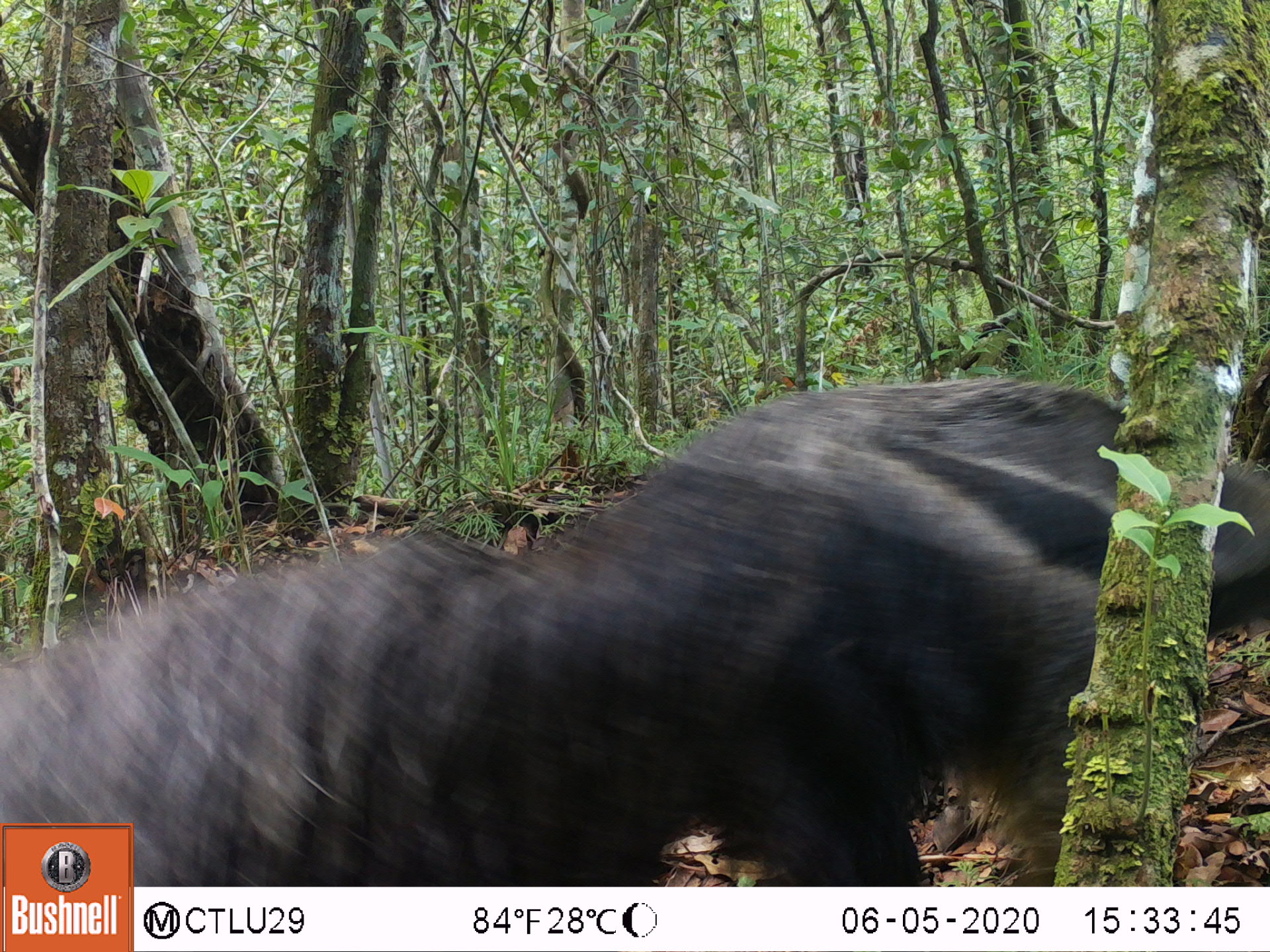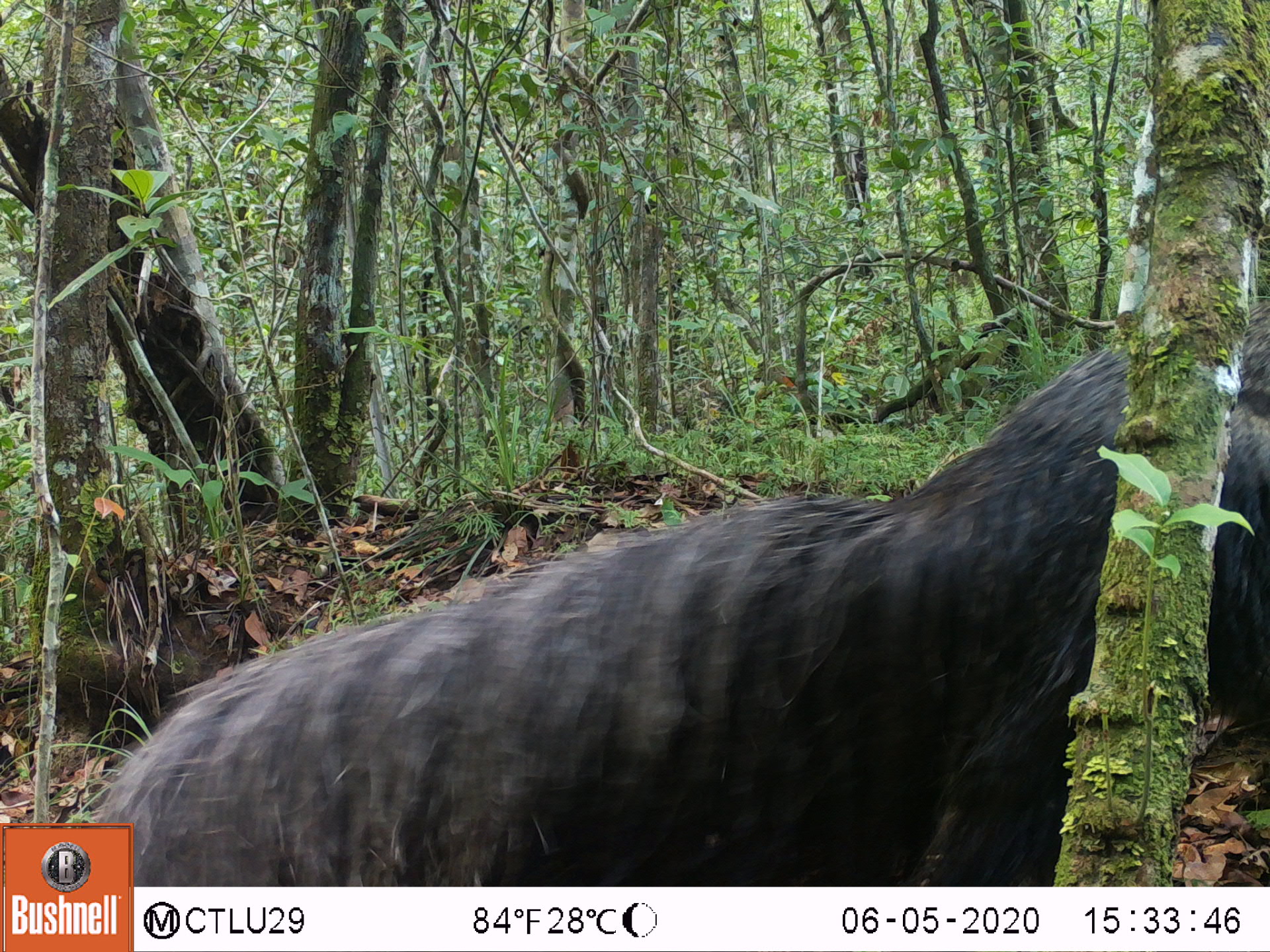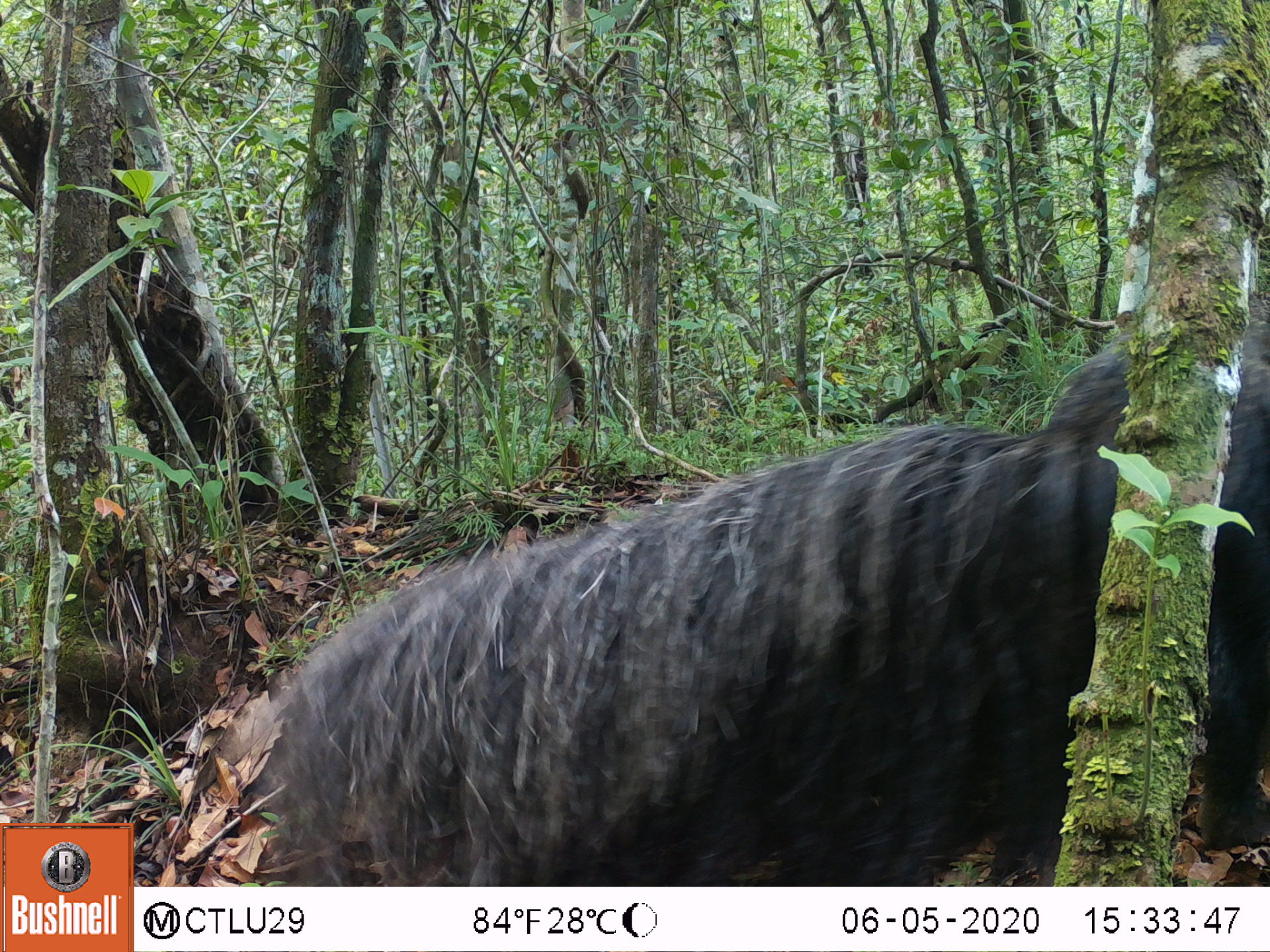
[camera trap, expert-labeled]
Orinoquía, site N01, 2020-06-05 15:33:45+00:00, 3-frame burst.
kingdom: Animalia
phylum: Chordata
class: Mammalia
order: Pilosa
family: Myrmecophagidae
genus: Myrmecophaga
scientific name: Myrmecophaga tridactyla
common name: giant anteater